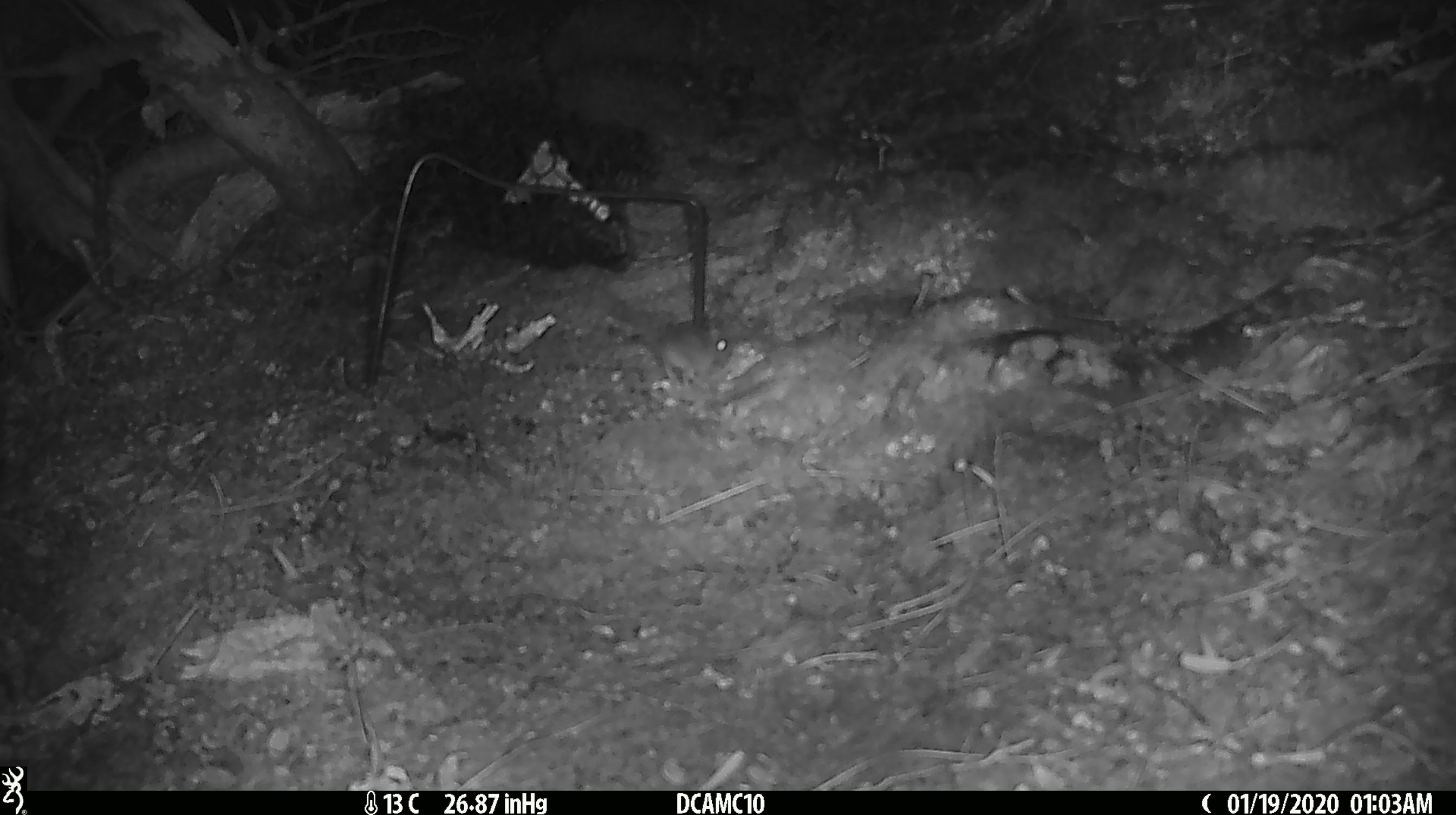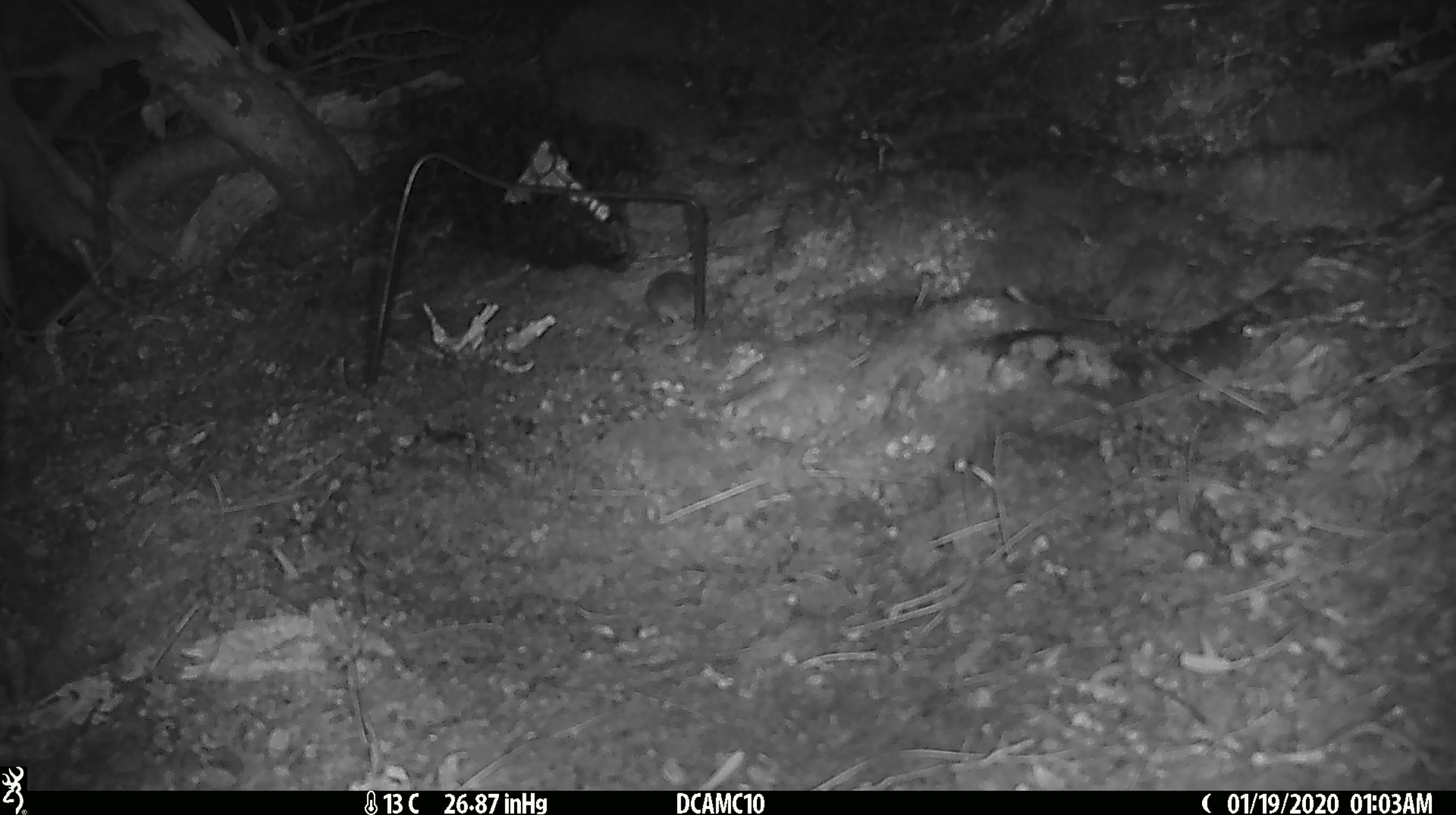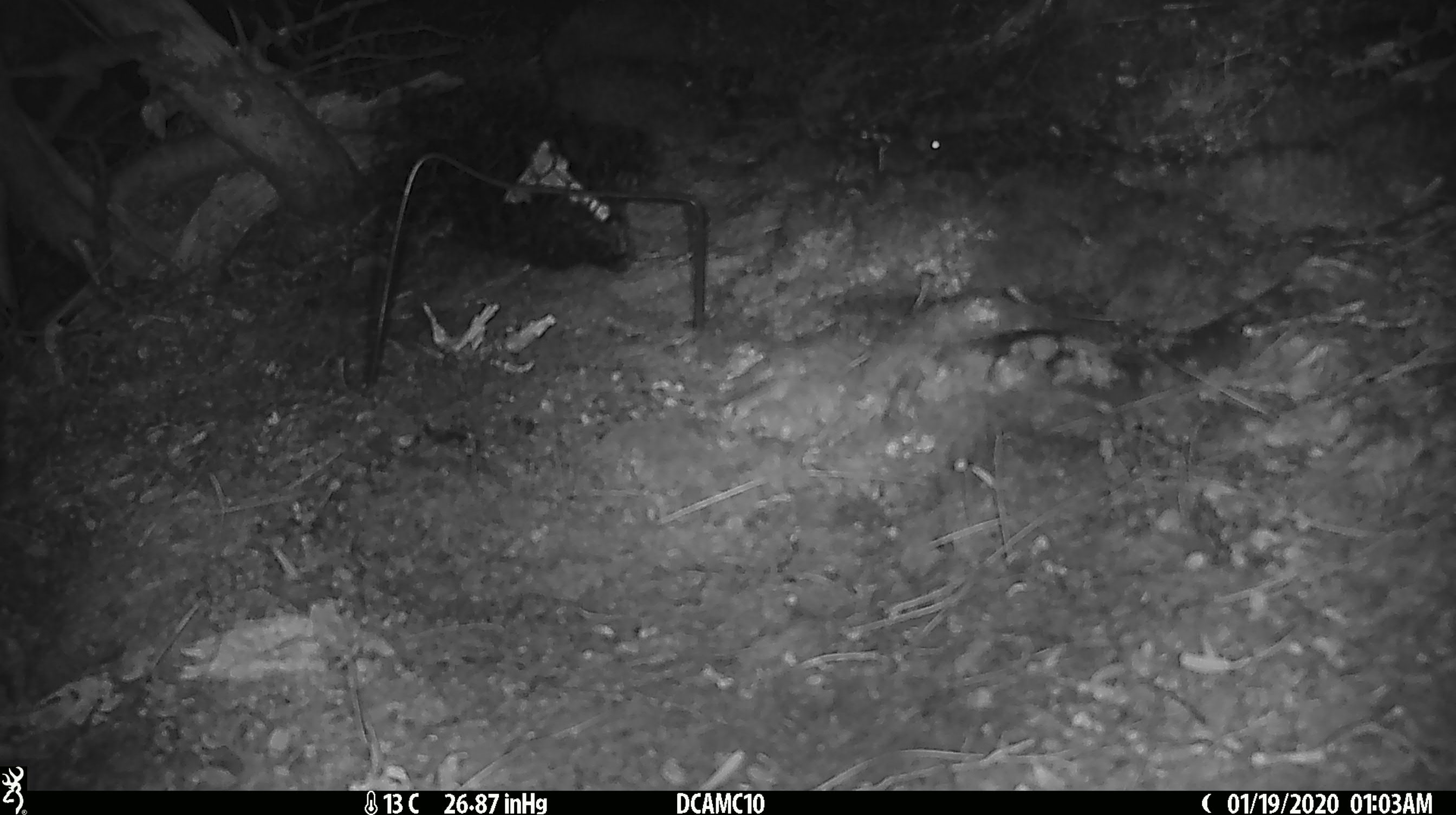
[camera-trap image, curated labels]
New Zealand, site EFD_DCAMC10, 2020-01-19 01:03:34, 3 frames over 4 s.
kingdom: Animalia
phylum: Chordata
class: Mammalia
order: Rodentia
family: Muridae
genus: Mus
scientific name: Mus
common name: mouse